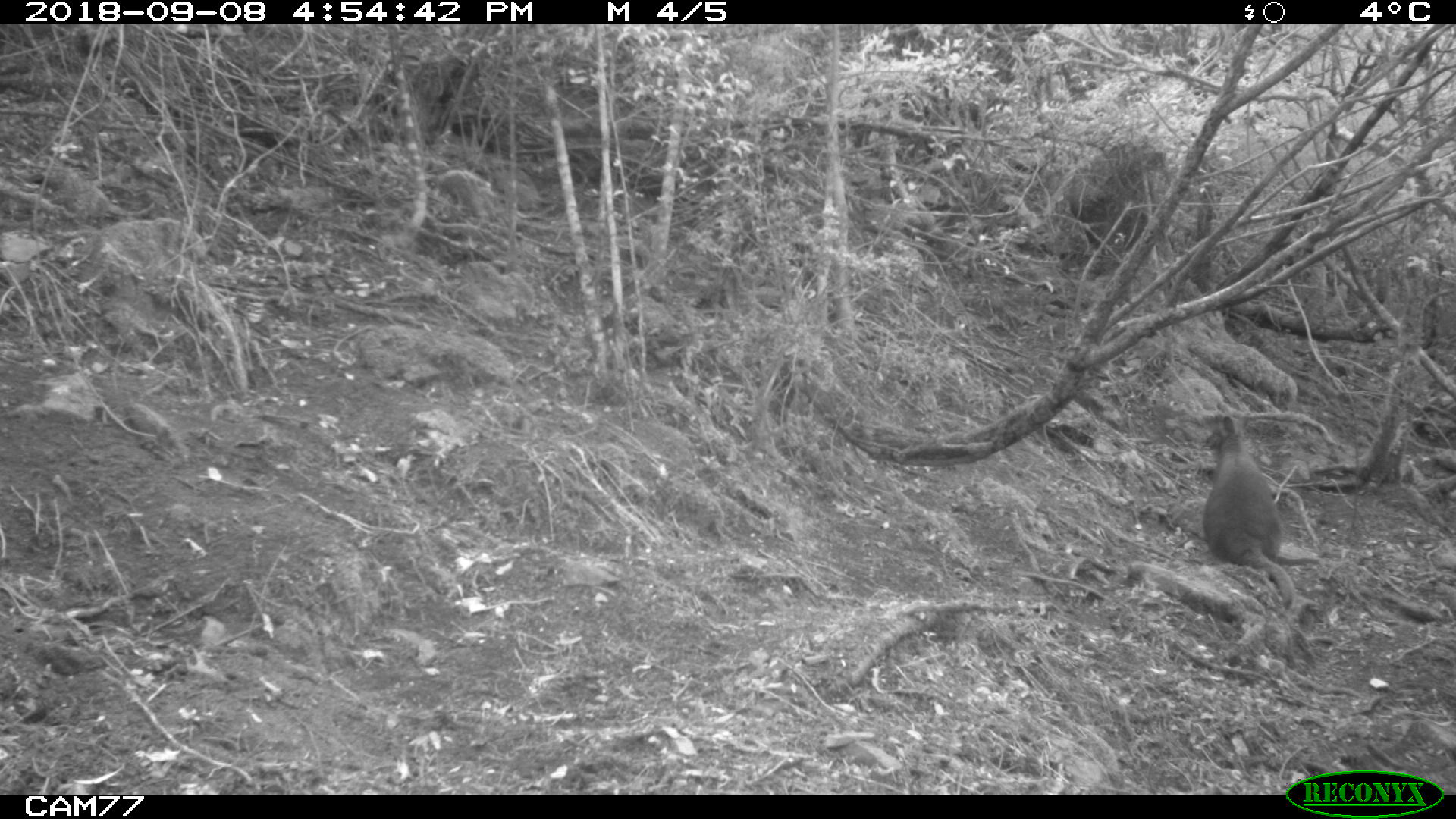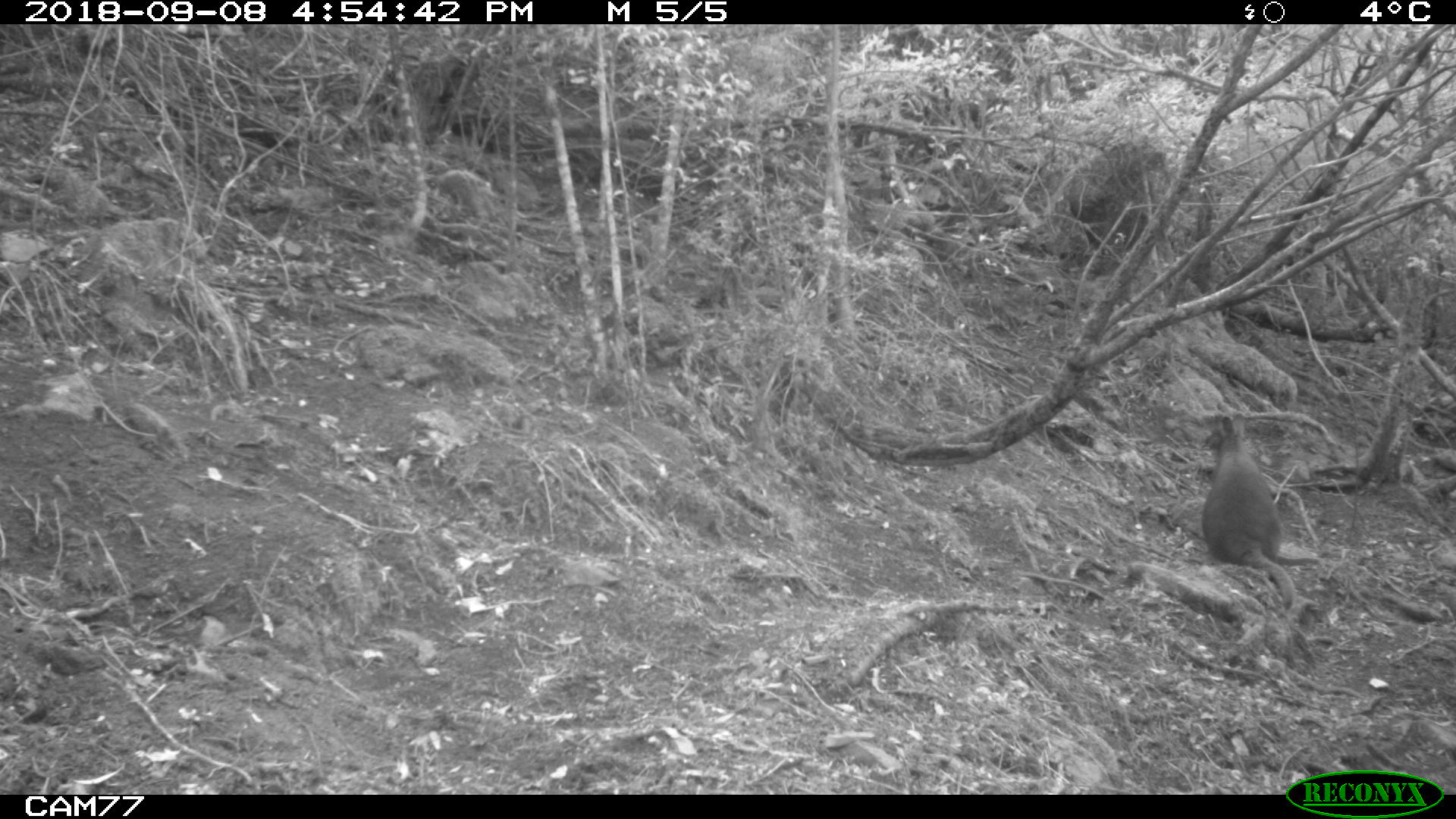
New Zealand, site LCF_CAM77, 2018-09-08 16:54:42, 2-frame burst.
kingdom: Animalia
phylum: Chordata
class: Mammalia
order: Diprotodontia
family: Macropodidae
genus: Notamacropus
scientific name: Notamacropus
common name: wallaby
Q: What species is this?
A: Wallaby (Notamacropus).